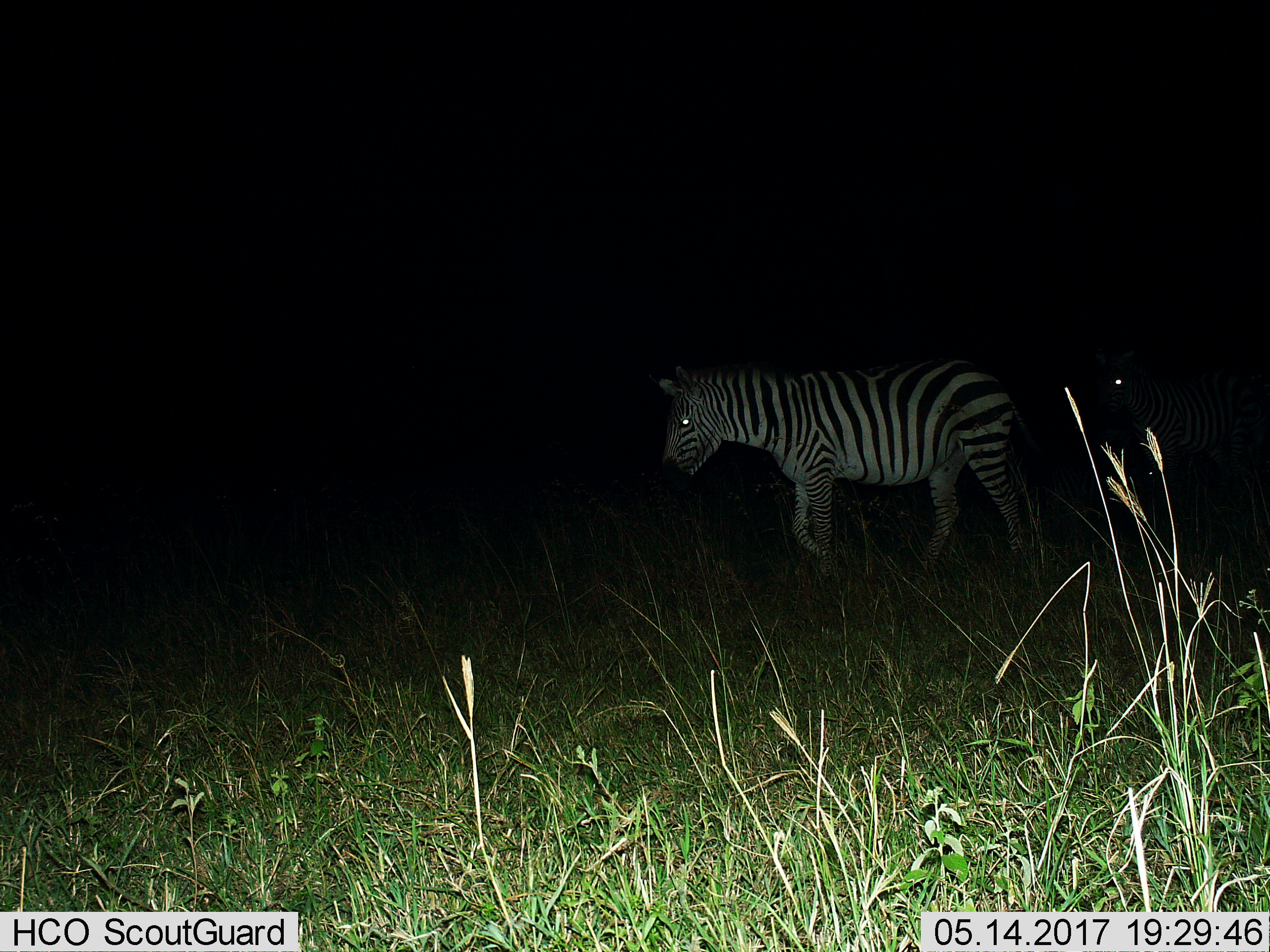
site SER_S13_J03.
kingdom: Animalia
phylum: Chordata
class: Mammalia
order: Perissodactyla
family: Equidae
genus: Equus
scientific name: Equus quagga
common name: plains zebra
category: zebraplains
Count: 2.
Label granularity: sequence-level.